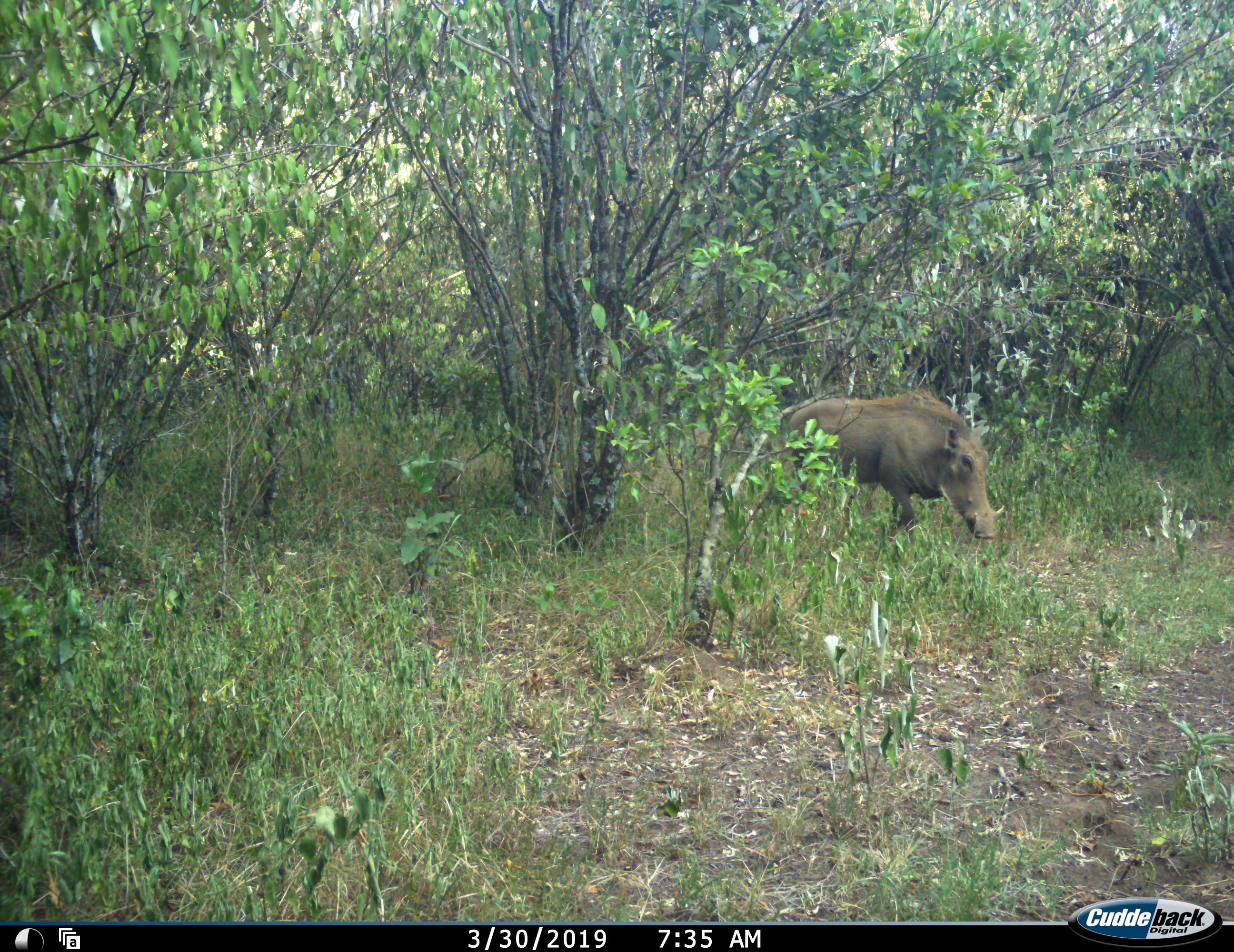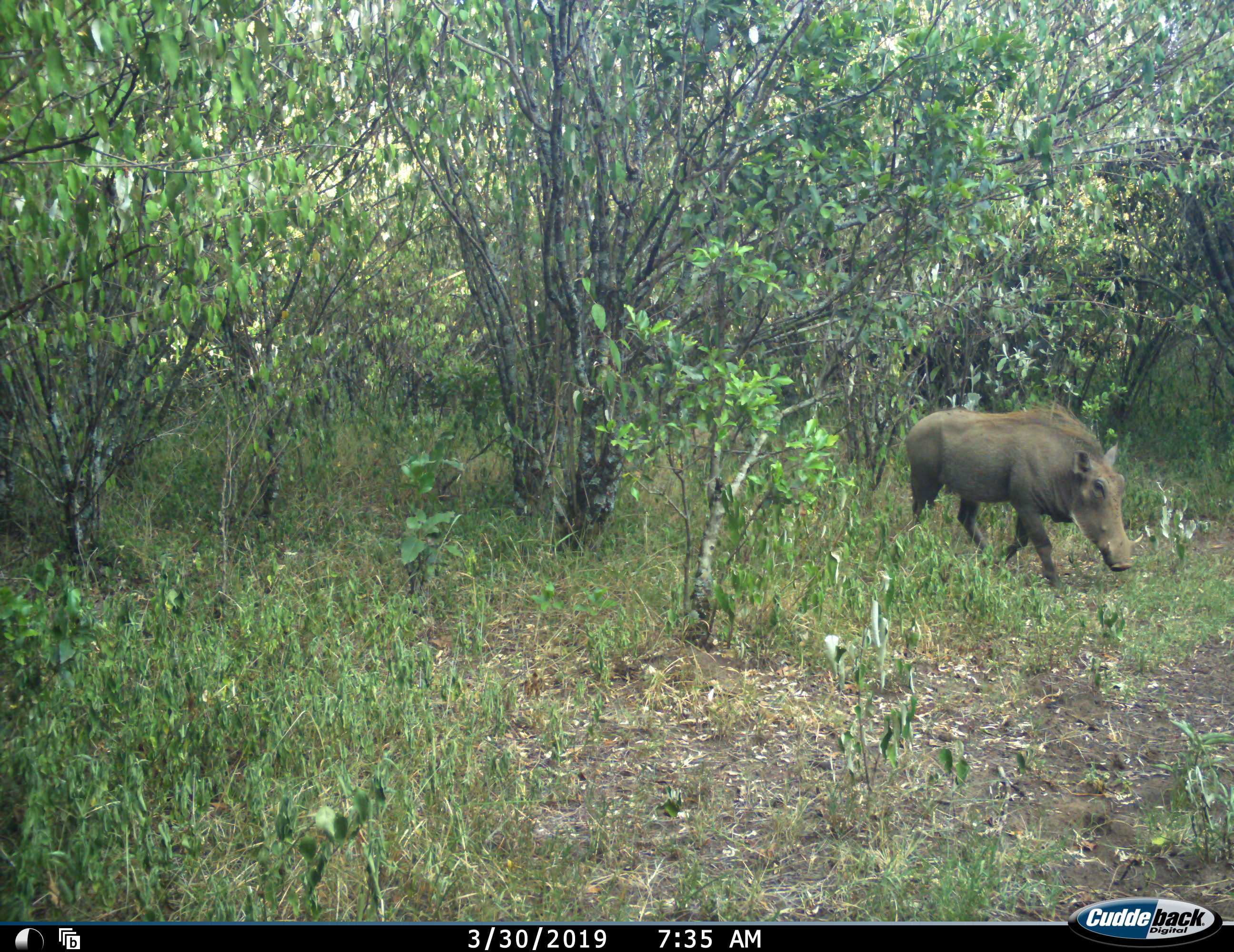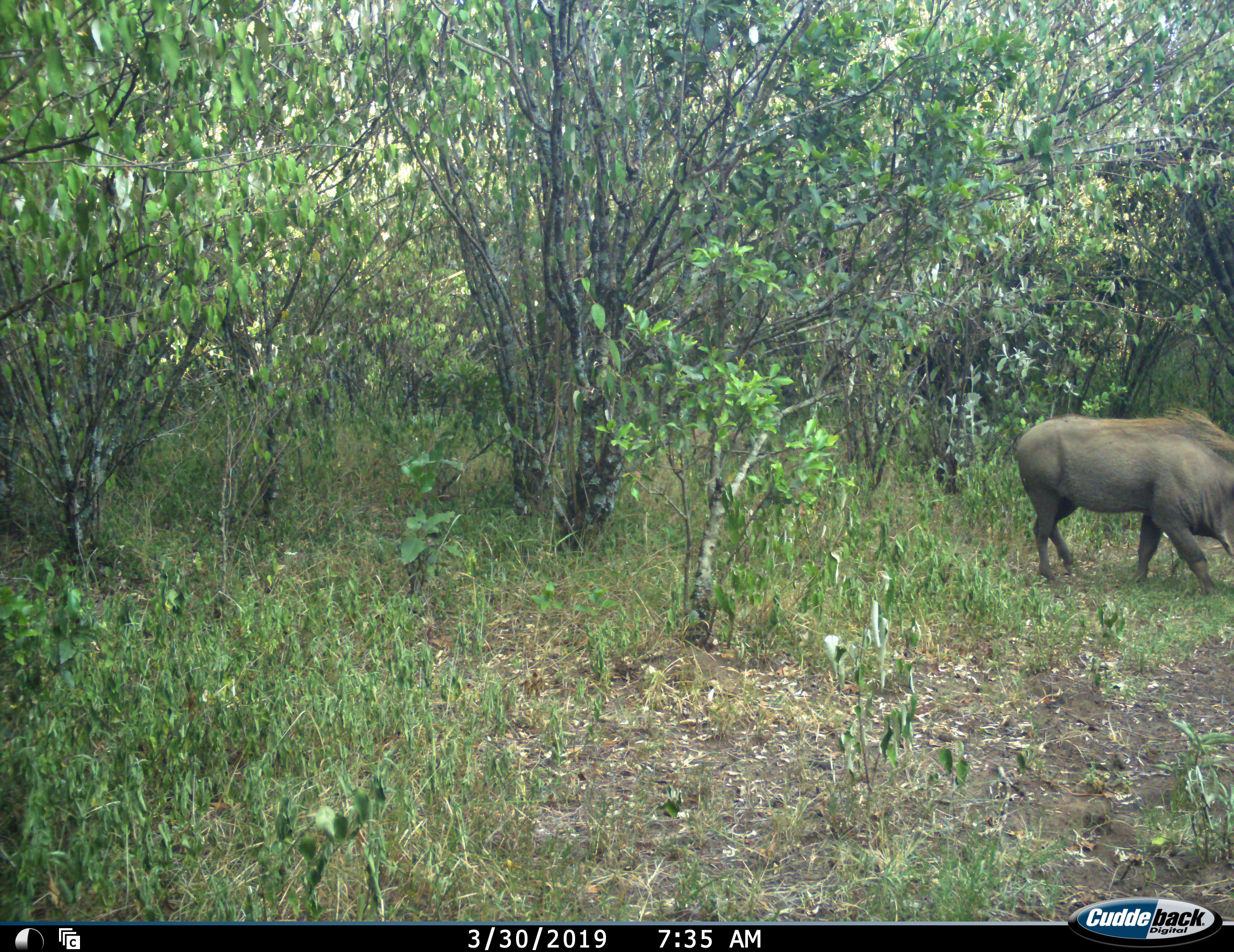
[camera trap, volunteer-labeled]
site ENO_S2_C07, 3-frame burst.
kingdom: Animalia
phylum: Chordata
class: Mammalia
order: Artiodactyla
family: Suidae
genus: Phacochoerus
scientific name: Phacochoerus africanus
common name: warthog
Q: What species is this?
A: Warthog (Phacochoerus africanus).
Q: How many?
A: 1.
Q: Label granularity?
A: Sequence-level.